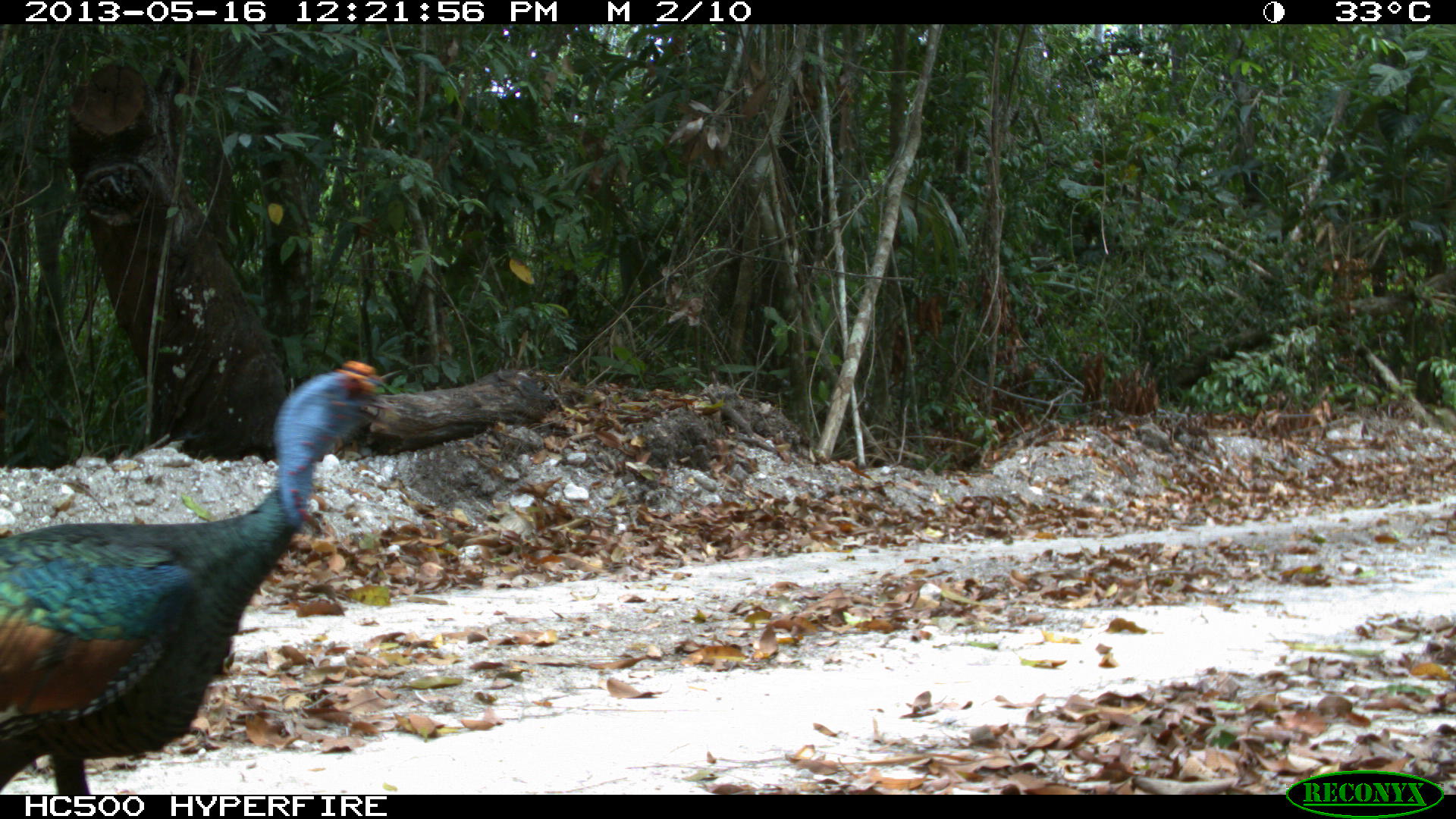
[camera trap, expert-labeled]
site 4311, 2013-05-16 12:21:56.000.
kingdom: Animalia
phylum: Chordata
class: Aves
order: Galliformes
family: Phasianidae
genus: Meleagris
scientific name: Meleagris ocellata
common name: ocellated turkey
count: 1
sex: male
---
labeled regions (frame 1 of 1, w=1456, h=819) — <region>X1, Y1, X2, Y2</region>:
meleagris ocellata: <region>0, 358, 400, 795</region>